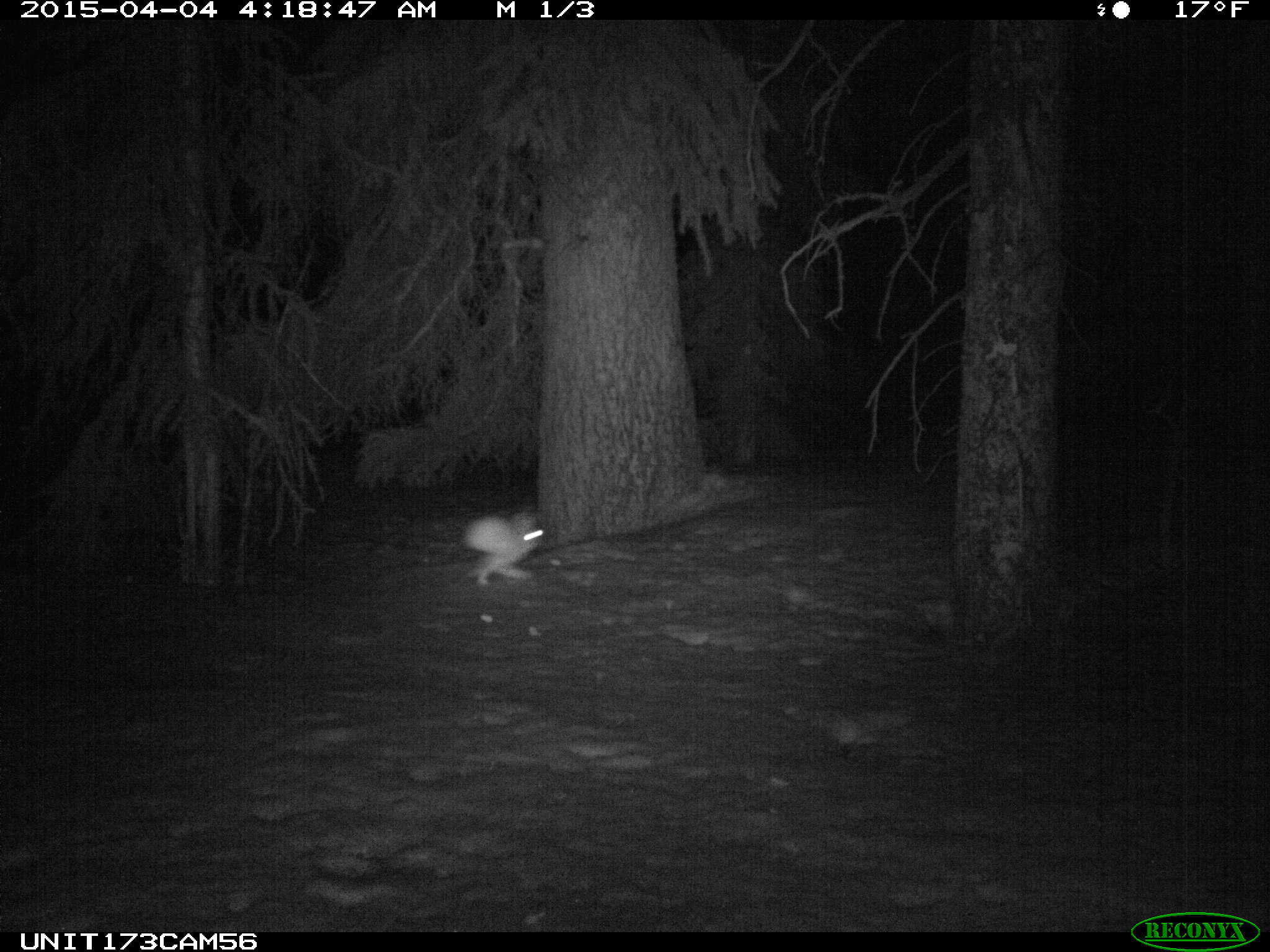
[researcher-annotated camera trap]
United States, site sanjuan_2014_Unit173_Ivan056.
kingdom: Animalia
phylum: Chordata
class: Mammalia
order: Lagomorpha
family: Leporidae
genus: Lepus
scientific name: Lepus americanus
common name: snowshoe hare